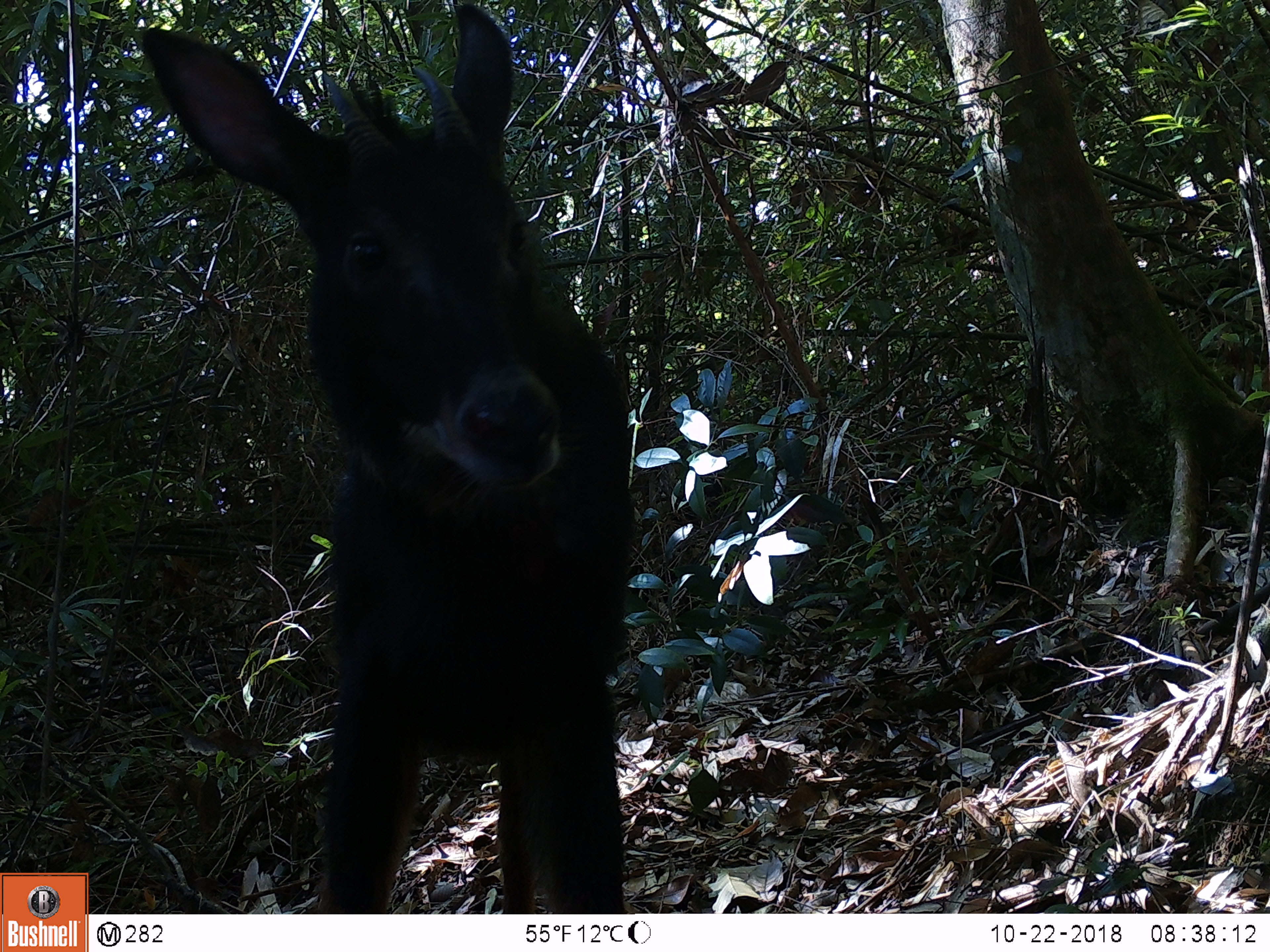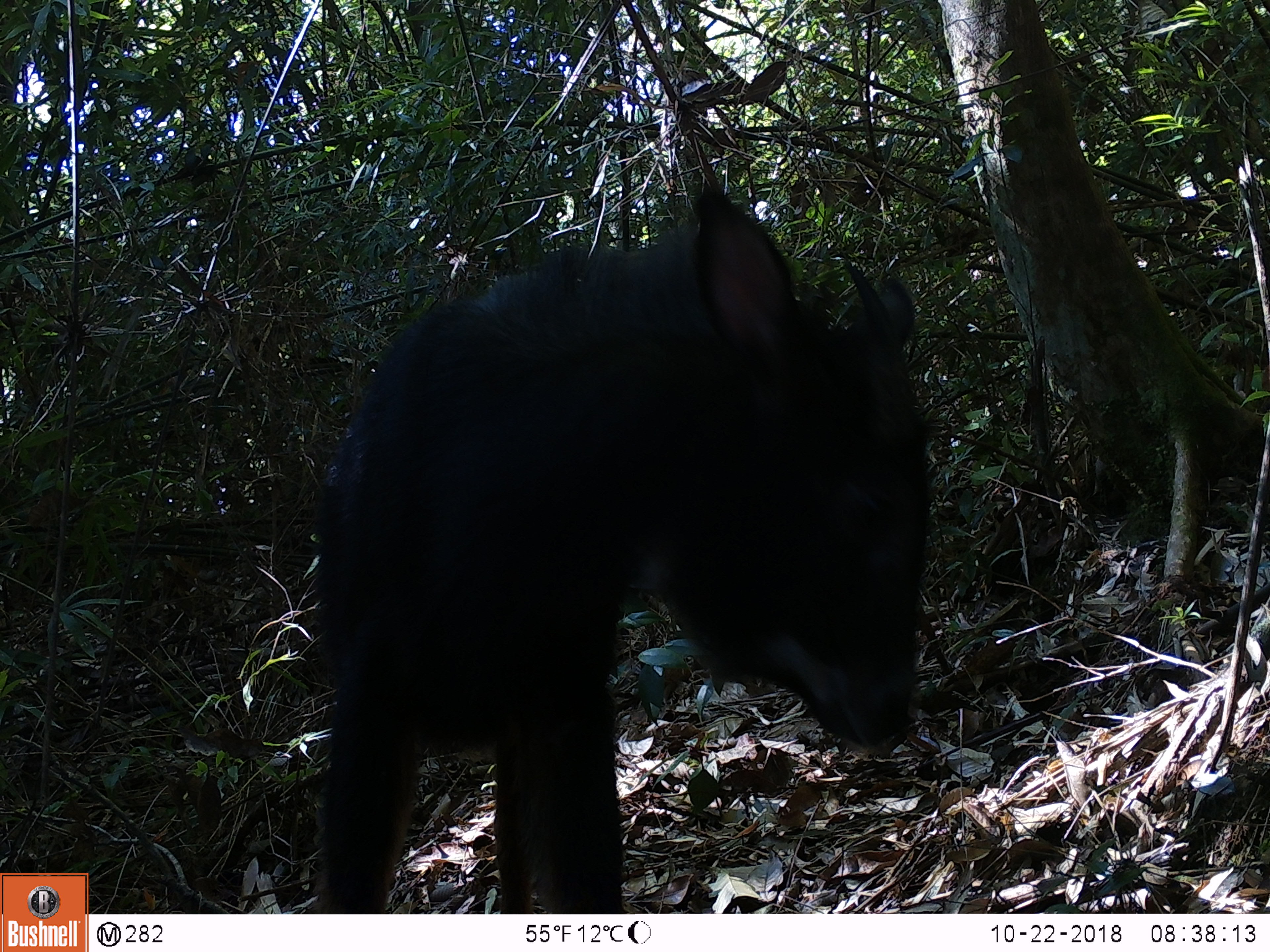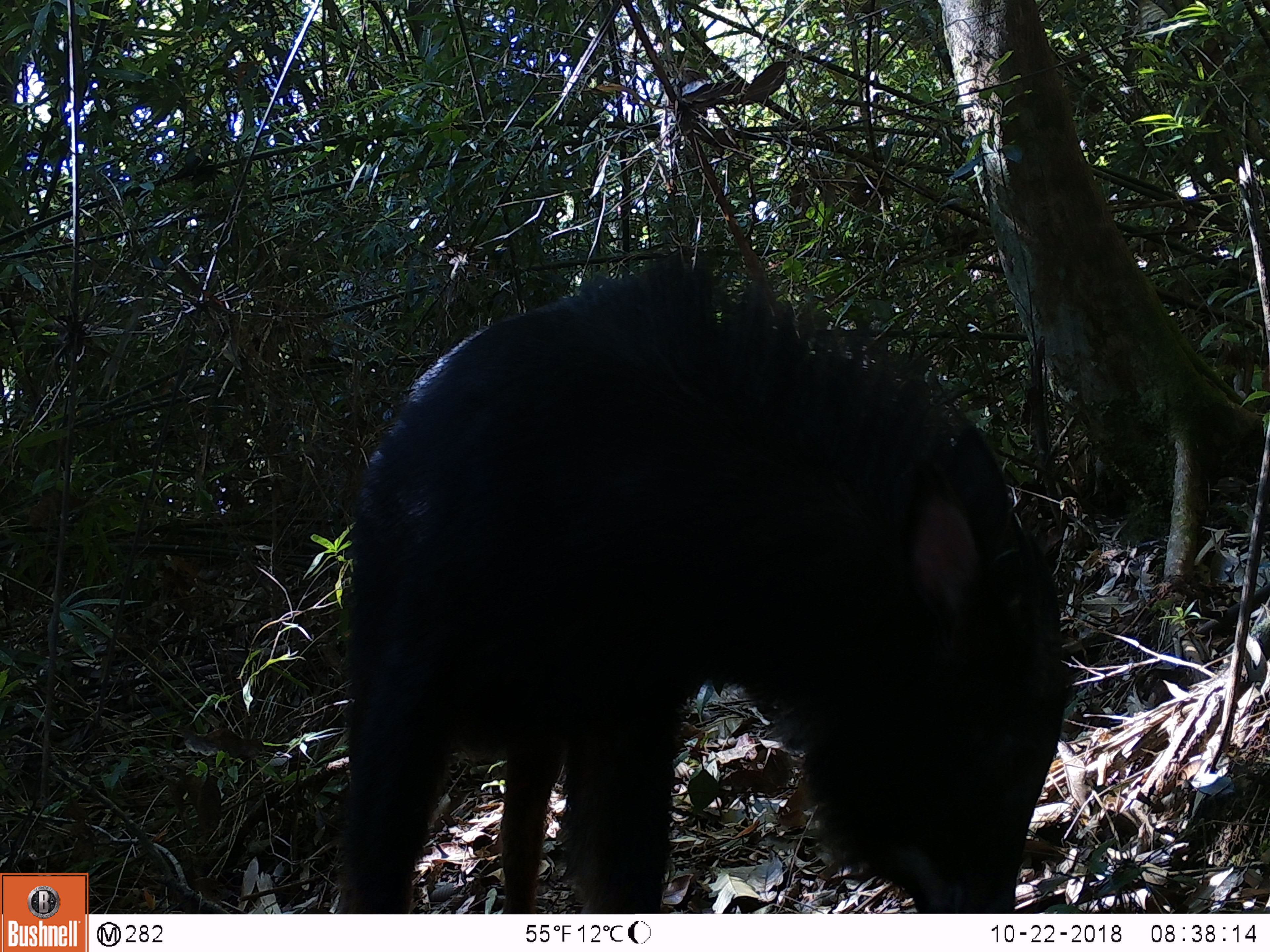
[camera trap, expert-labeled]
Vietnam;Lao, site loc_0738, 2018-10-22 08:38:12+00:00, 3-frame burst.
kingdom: Animalia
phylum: Chordata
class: Mammalia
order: Artiodactyla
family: Bovidae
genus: Capricornis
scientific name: Capricornis sumatraensis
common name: chinese serow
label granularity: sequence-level